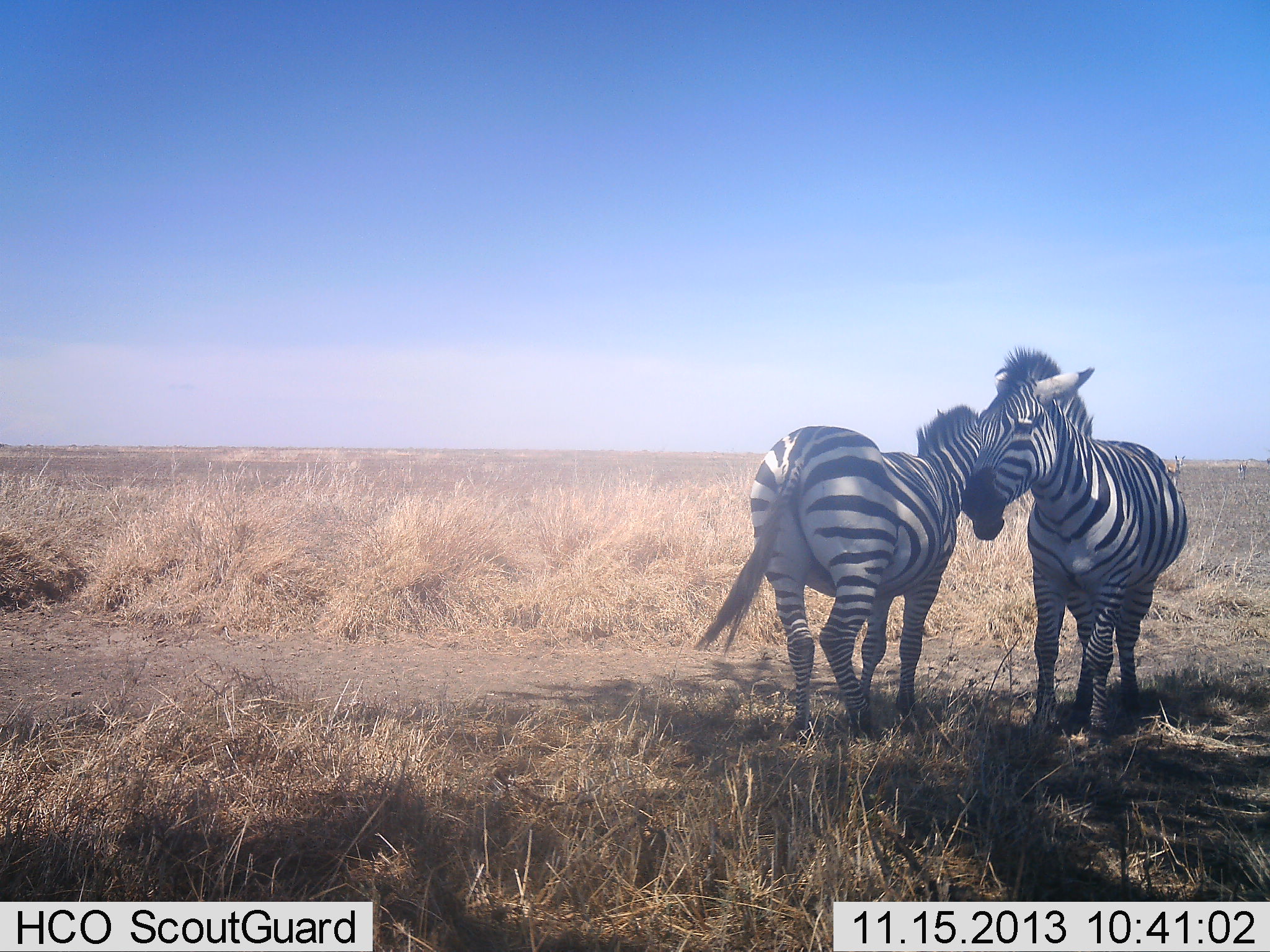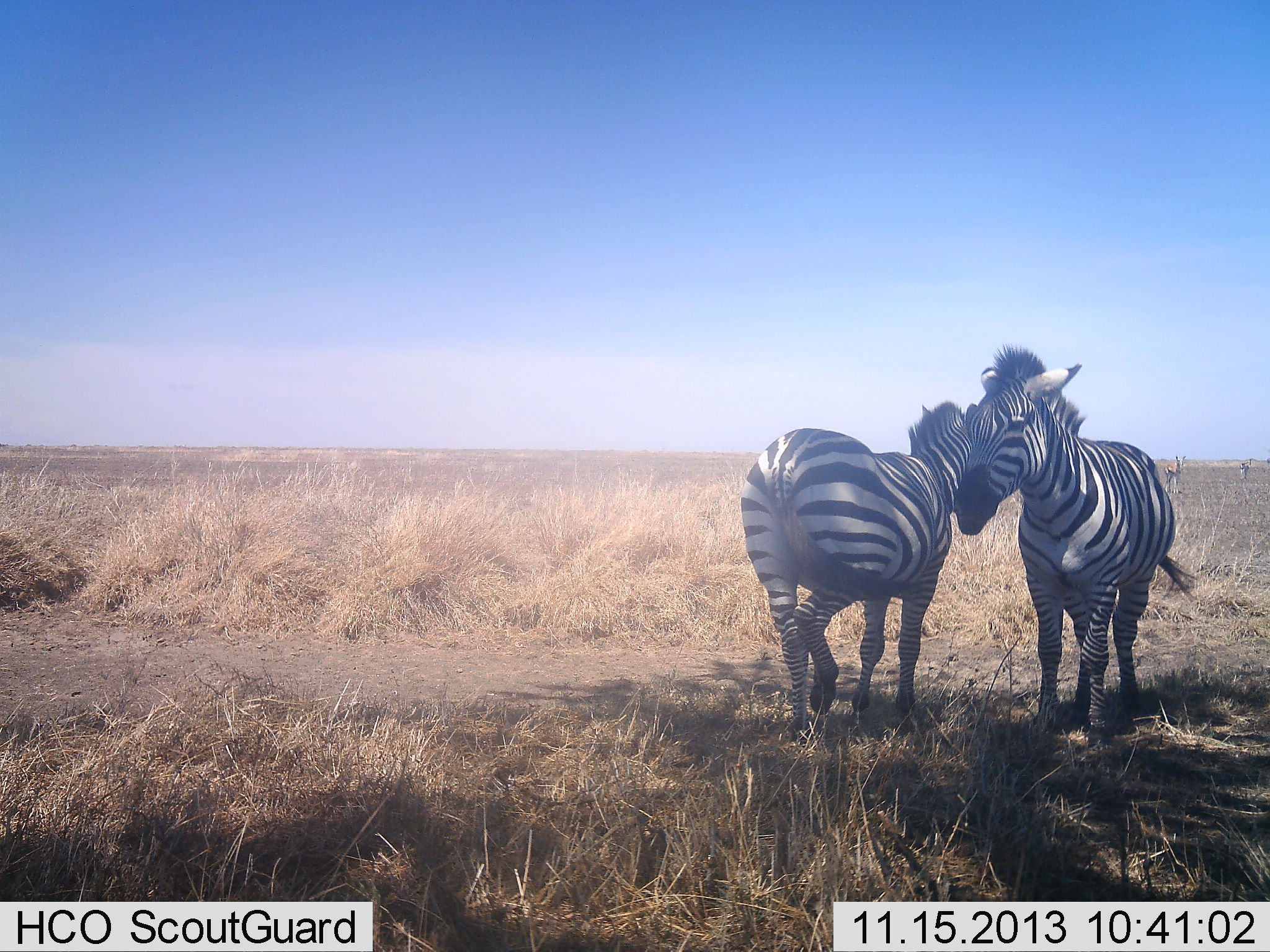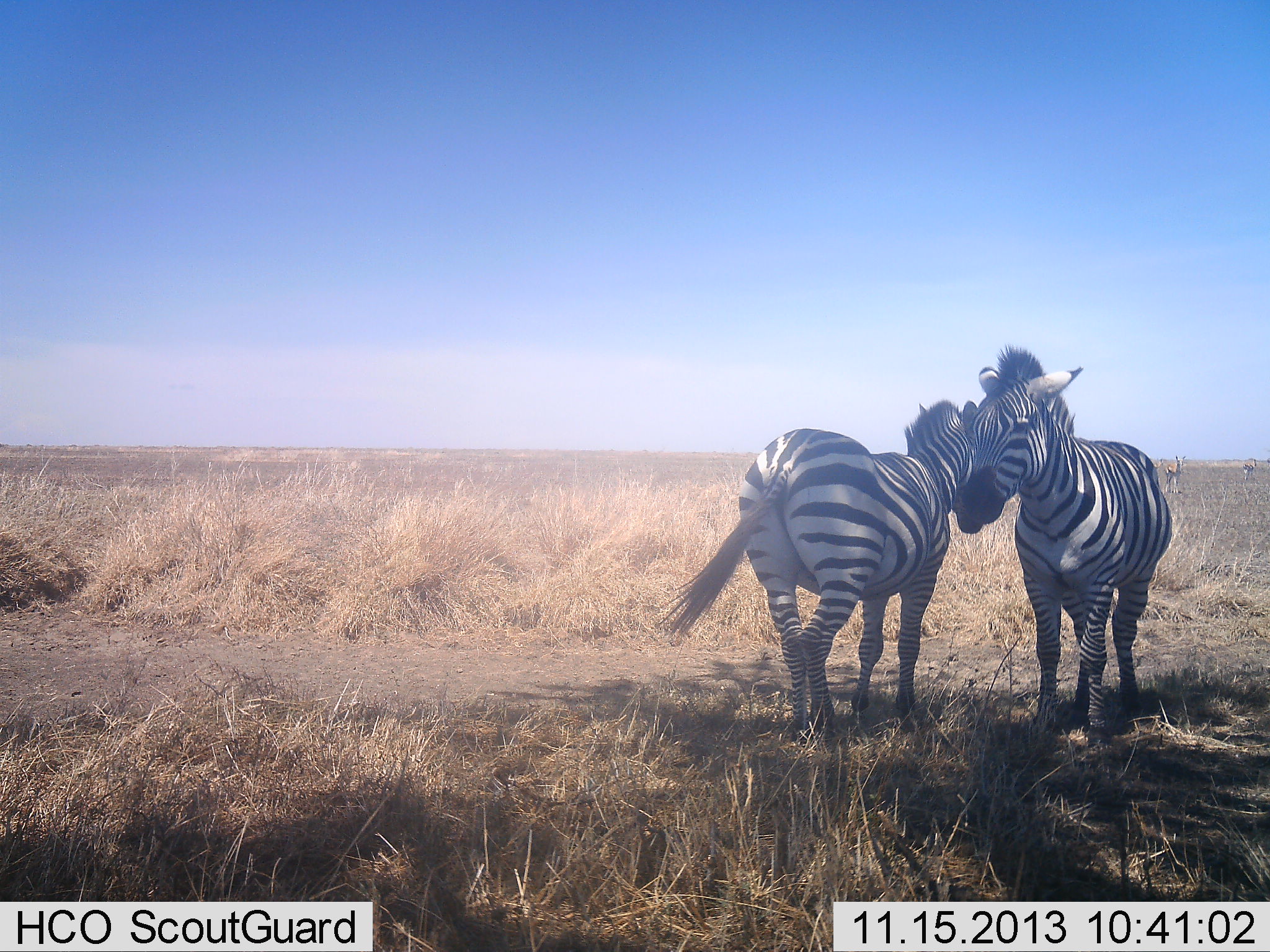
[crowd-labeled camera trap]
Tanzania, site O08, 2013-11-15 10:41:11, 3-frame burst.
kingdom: Animalia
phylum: Chordata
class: Mammalia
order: Perissodactyla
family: Equidae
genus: Equus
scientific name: Equus quagga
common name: plains zebra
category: zebra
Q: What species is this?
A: Zebra (plains zebra) (Equus quagga).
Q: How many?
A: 2.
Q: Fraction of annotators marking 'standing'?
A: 68%.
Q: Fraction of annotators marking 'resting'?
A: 3%.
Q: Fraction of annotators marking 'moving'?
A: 12%.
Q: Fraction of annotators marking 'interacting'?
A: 38%.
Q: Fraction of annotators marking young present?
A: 0%.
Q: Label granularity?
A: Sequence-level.